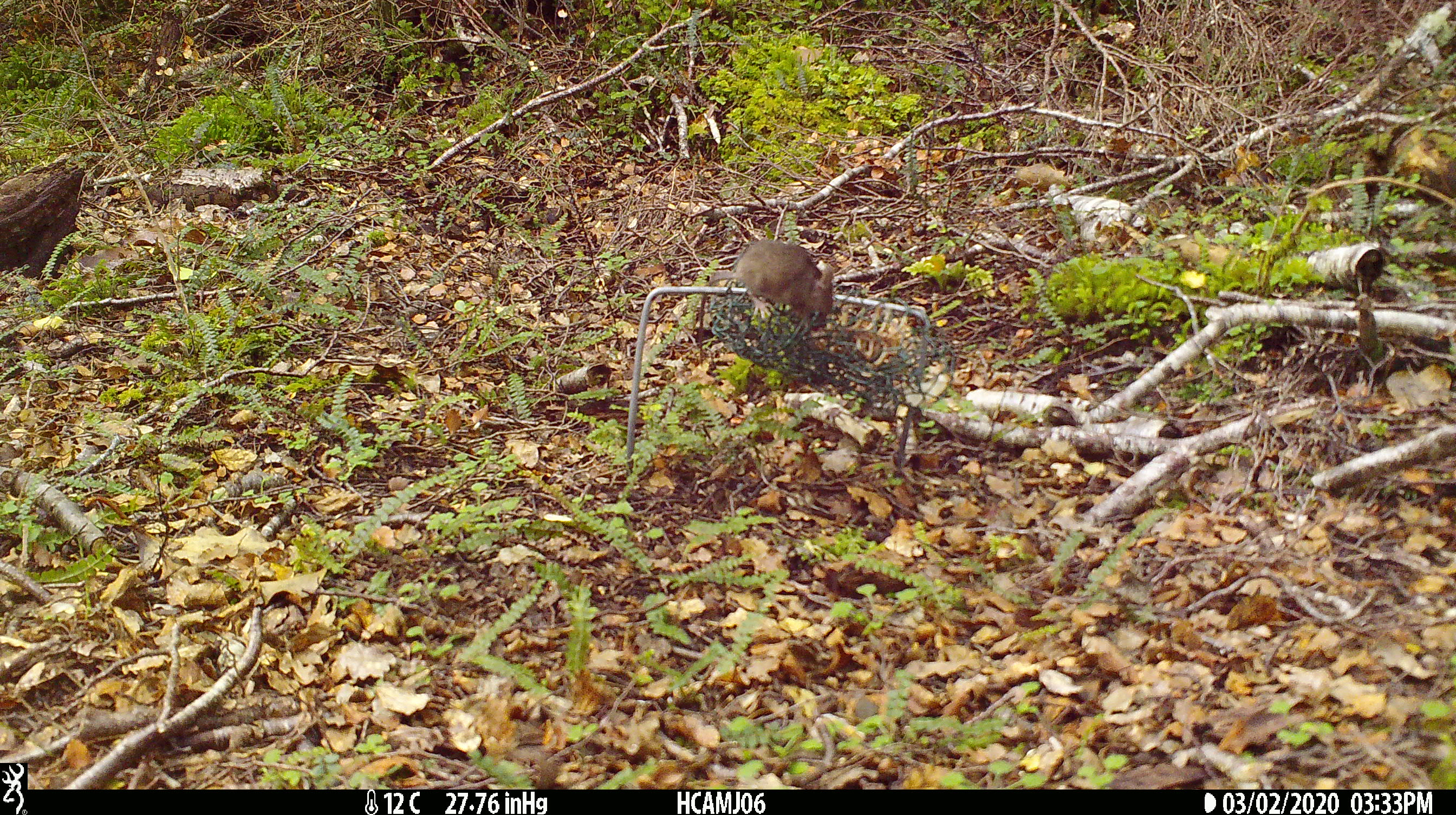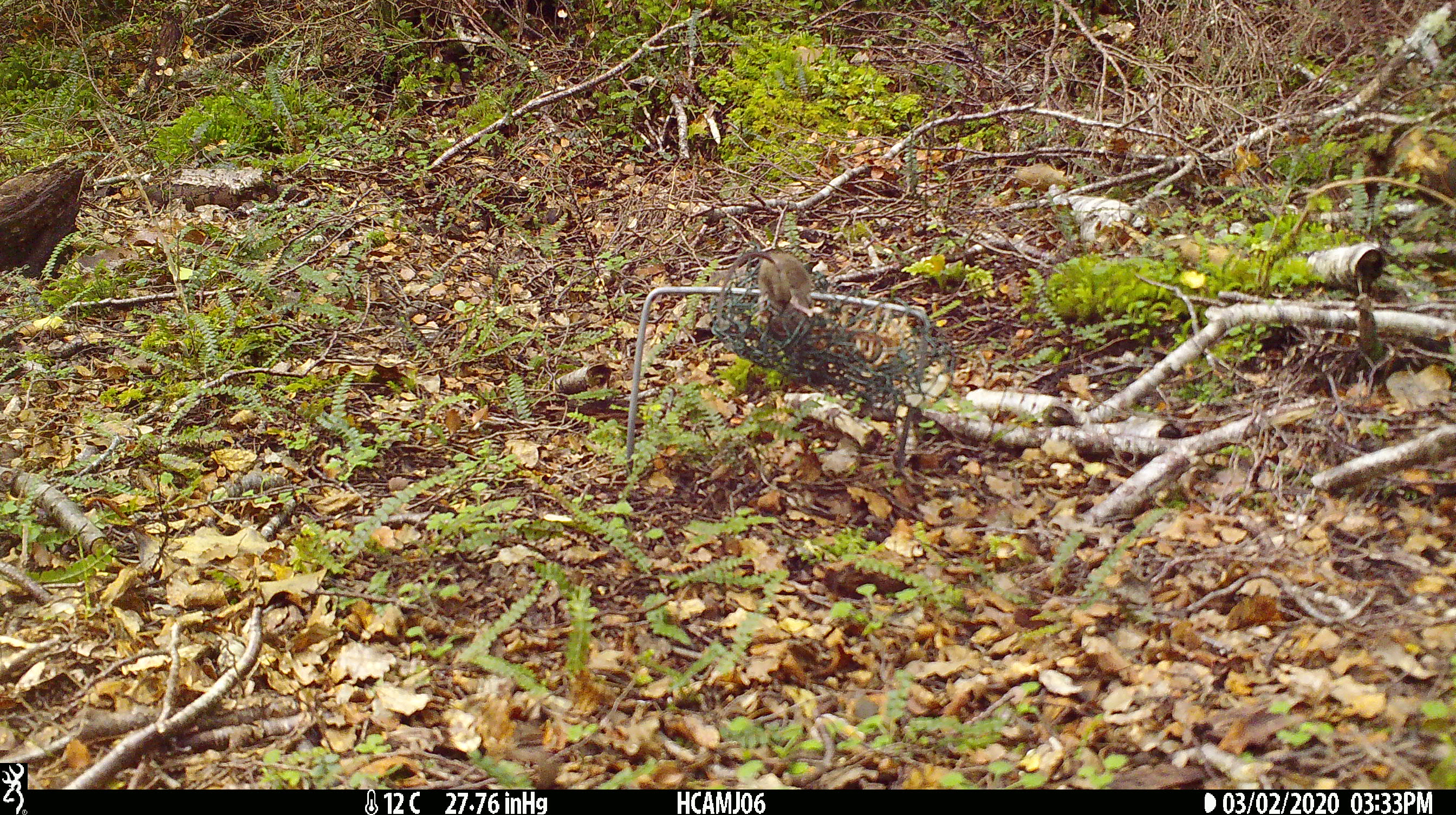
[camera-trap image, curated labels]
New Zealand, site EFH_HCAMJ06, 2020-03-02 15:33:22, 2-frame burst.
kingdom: Animalia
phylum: Chordata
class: Mammalia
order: Rodentia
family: Muridae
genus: Mus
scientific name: Mus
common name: mouse